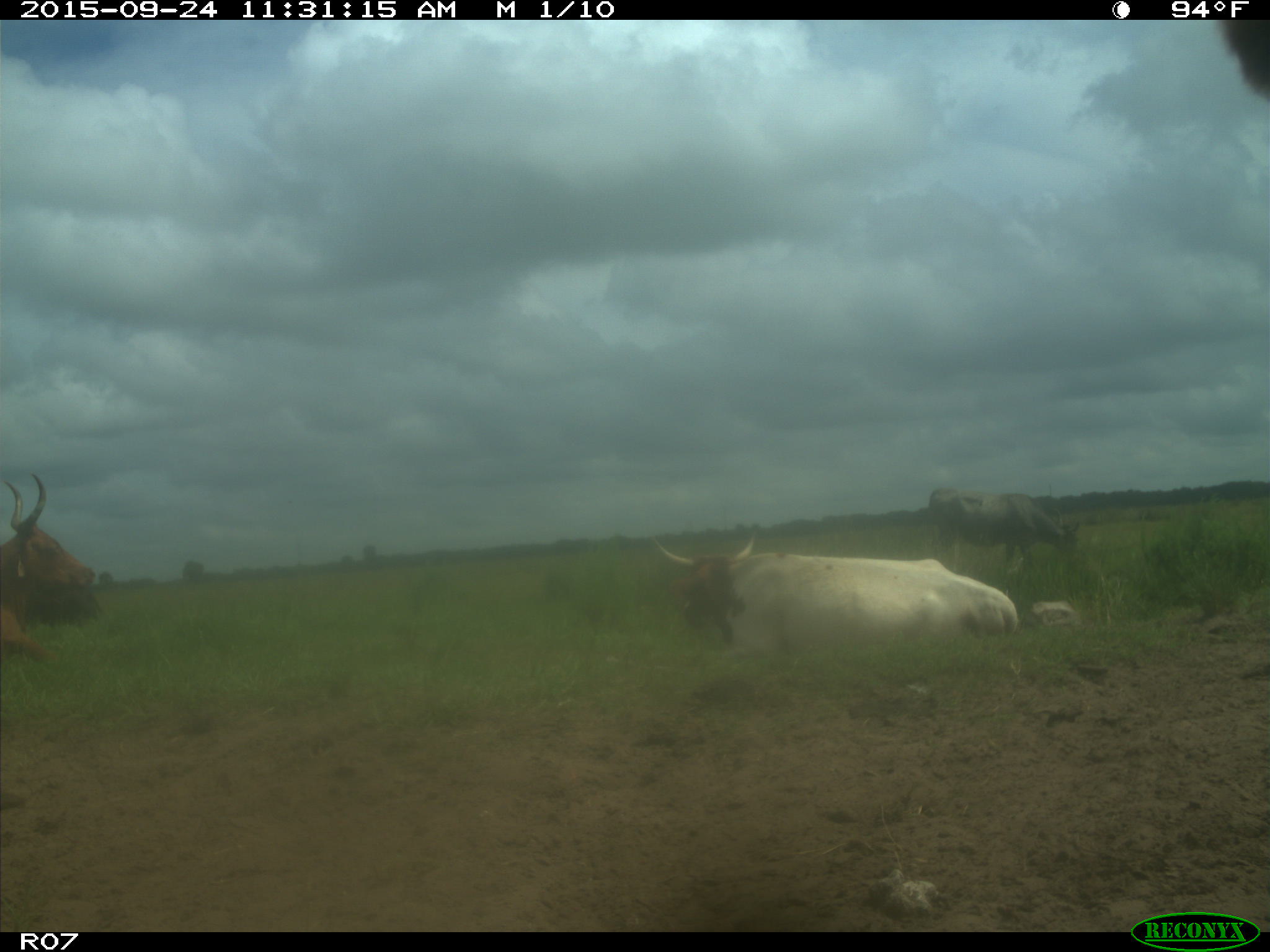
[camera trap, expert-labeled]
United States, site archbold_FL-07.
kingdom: Animalia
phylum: Chordata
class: Mammalia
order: Artiodactyla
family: Bovidae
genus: Bos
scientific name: Bos taurus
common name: domestic cow